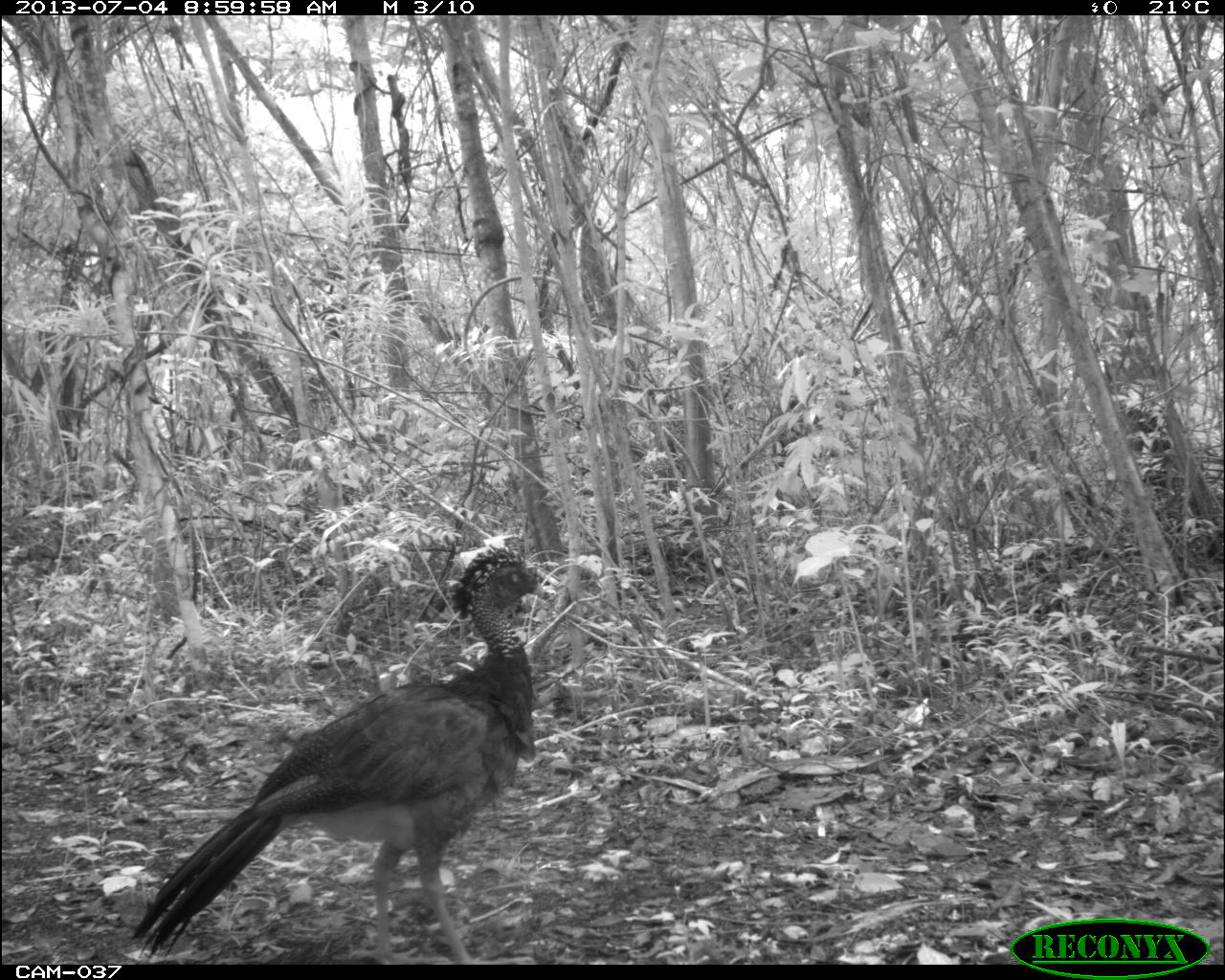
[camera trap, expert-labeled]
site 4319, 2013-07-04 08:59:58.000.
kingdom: Animalia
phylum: Chordata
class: Aves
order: Galliformes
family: Cracidae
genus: Crax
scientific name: Crax rubra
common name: great curassow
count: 2